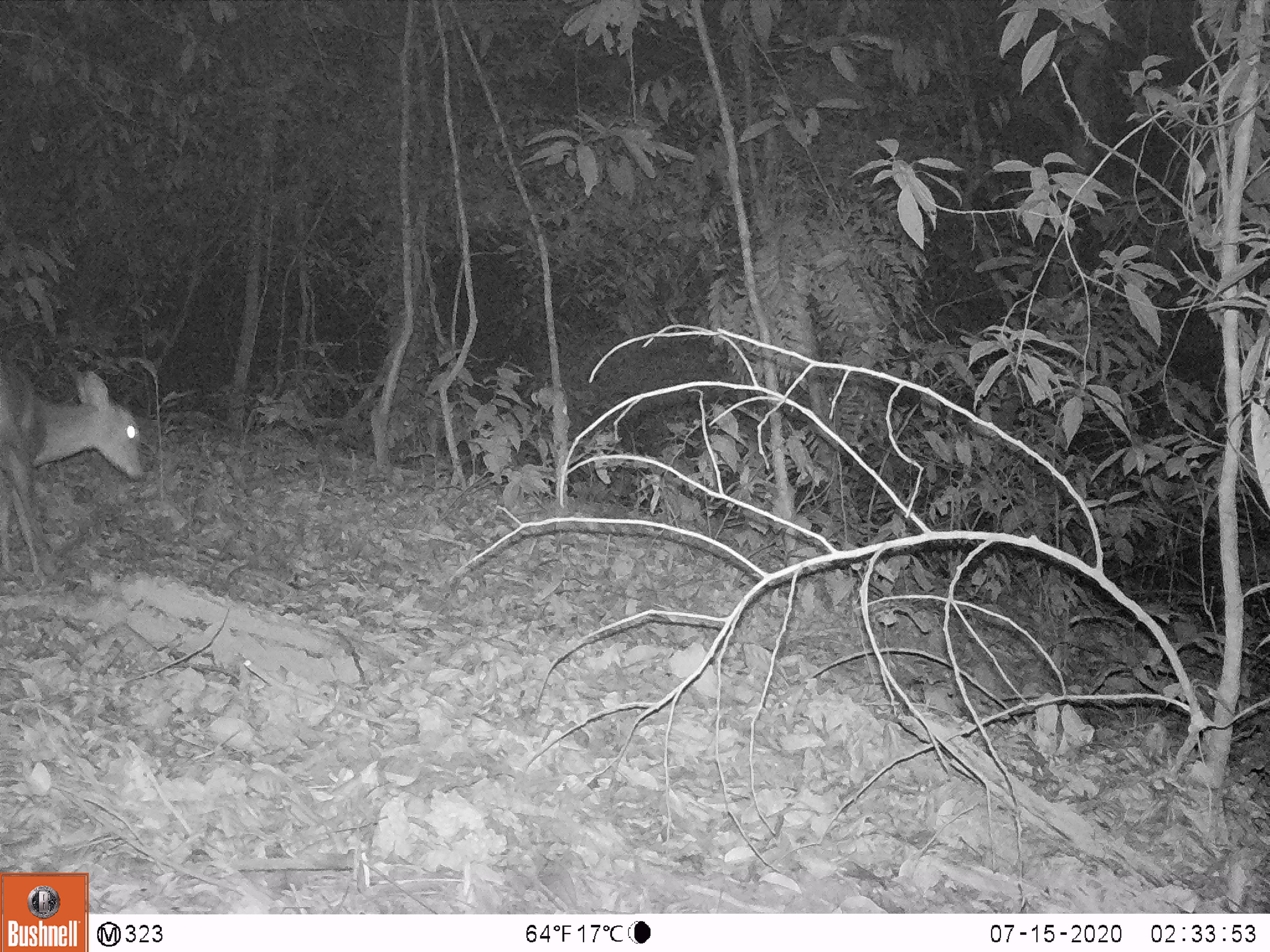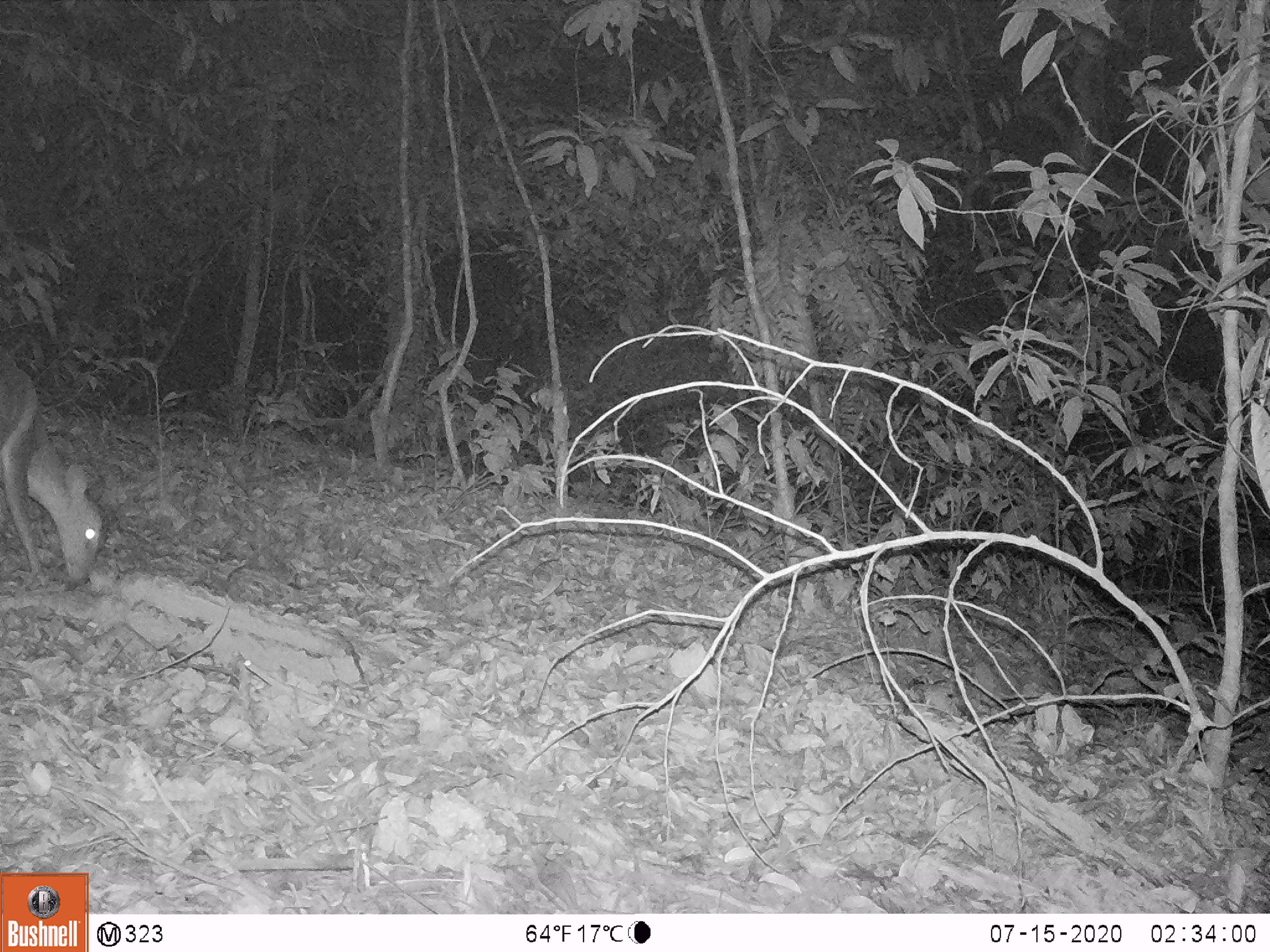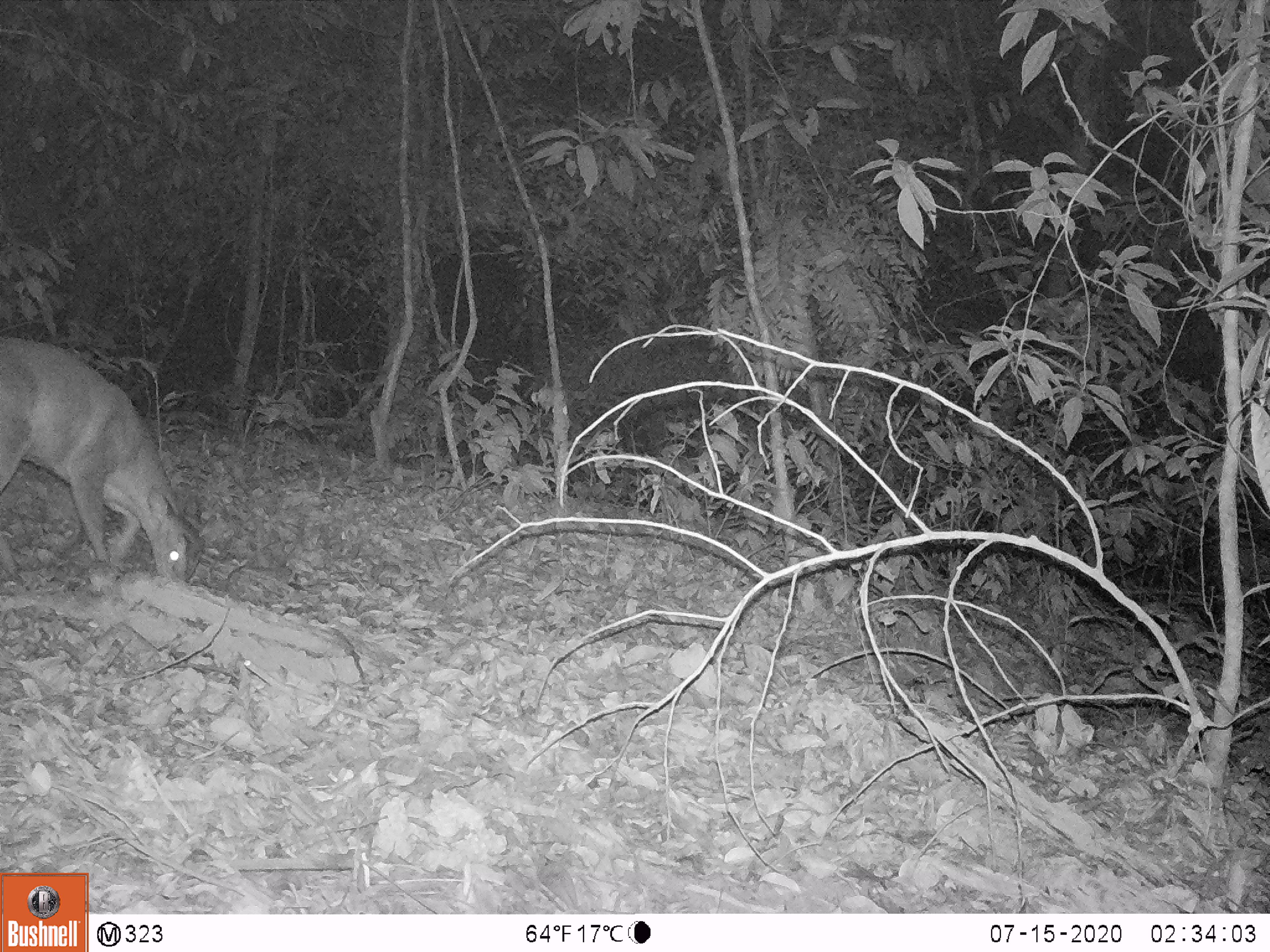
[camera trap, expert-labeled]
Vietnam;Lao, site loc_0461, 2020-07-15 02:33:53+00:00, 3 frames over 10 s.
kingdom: Animalia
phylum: Chordata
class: Mammalia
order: Artiodactyla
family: Cervidae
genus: Muntiacus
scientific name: Muntiacus vuquangensis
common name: large-antlered muntjac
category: large antlered muntjac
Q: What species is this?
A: Large antlered muntjac (large-antlered muntjac) (Muntiacus vuquangensis).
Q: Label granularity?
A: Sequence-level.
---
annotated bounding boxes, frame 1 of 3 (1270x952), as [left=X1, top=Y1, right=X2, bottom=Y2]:
large antlered muntjac: [left=0, top=352, right=149, bottom=580]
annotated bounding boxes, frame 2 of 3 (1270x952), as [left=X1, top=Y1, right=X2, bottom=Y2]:
large antlered muntjac: [left=0, top=351, right=108, bottom=586]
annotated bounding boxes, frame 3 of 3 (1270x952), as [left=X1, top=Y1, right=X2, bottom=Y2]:
large antlered muntjac: [left=0, top=336, right=204, bottom=580]